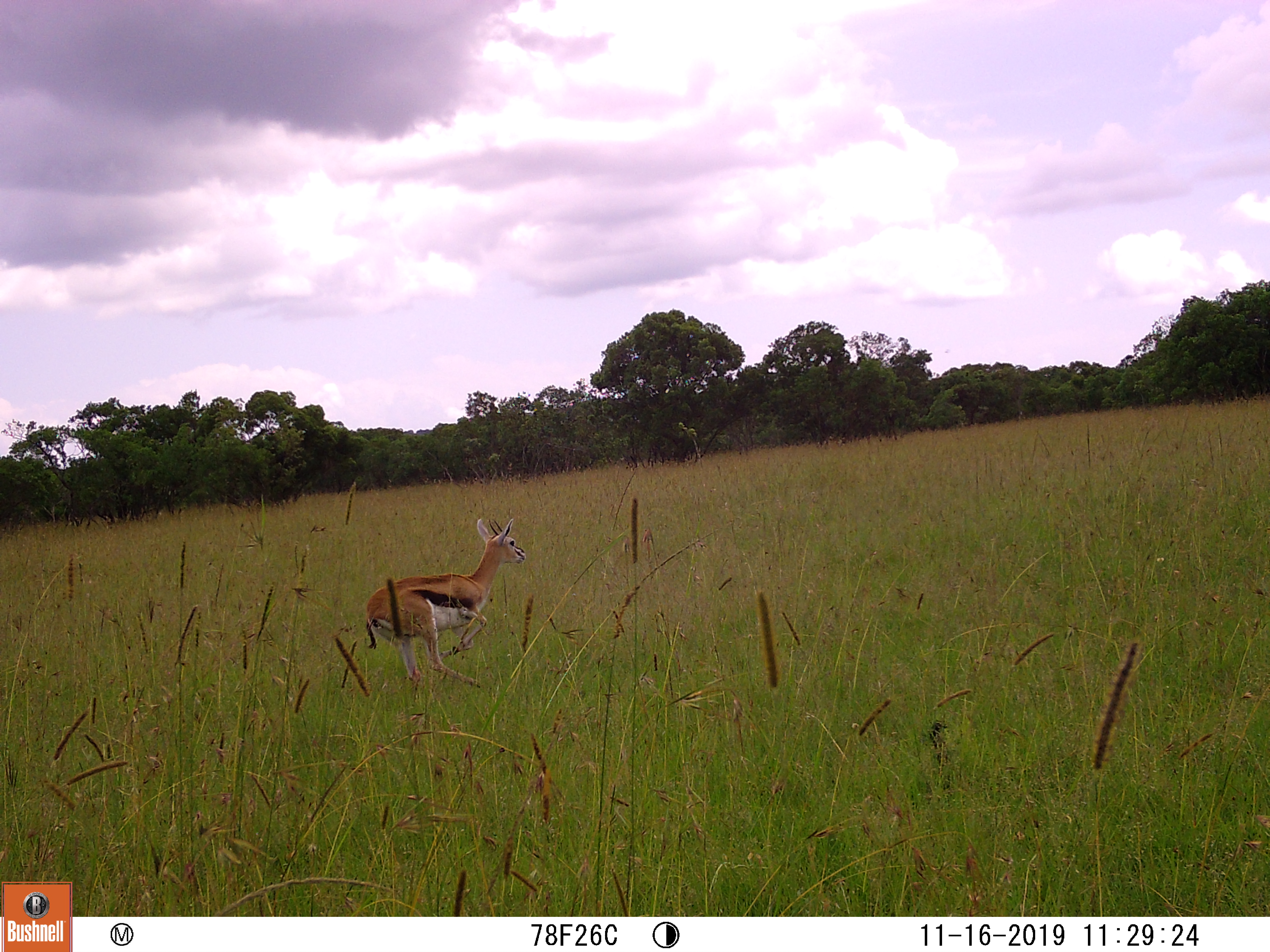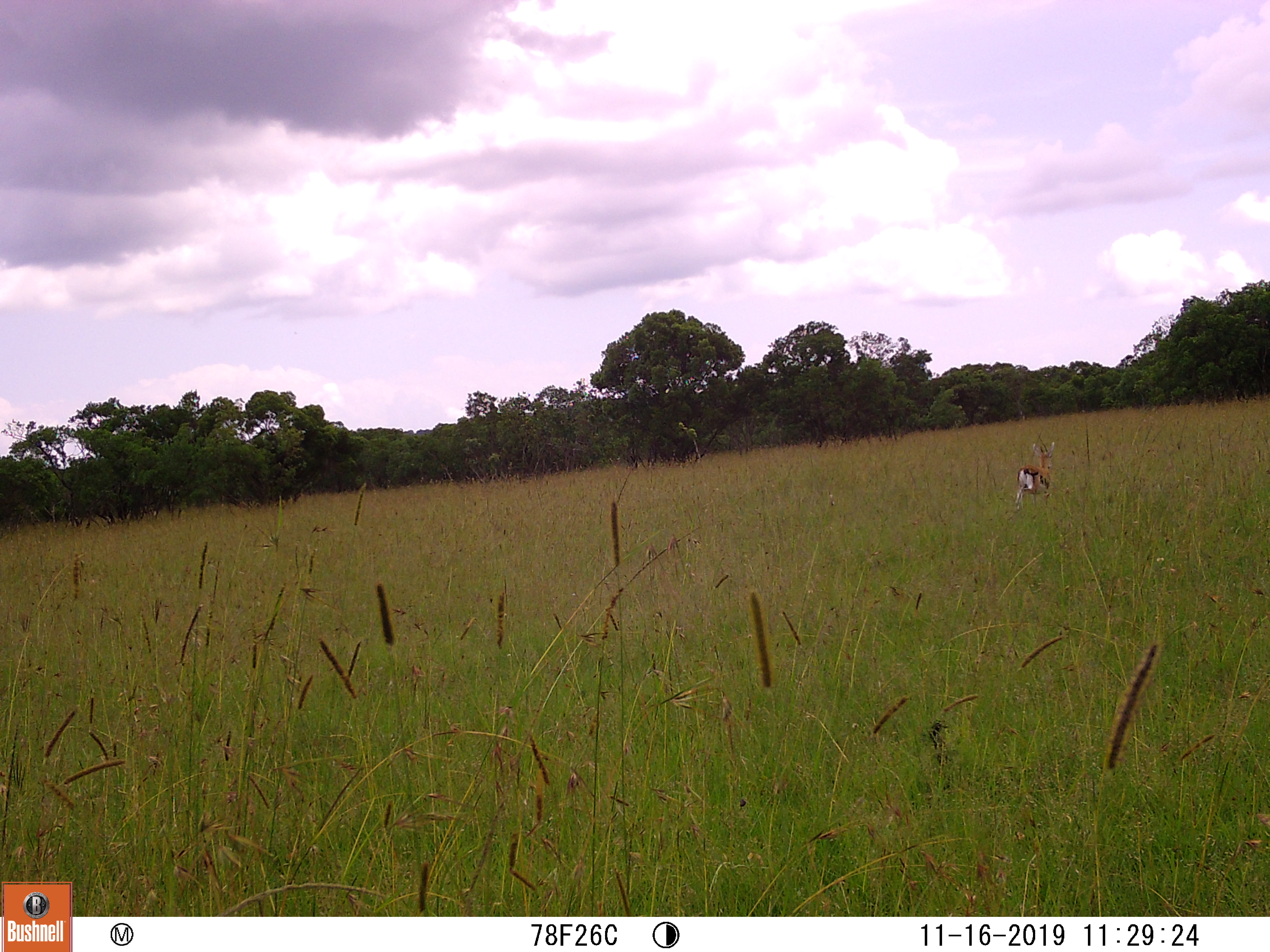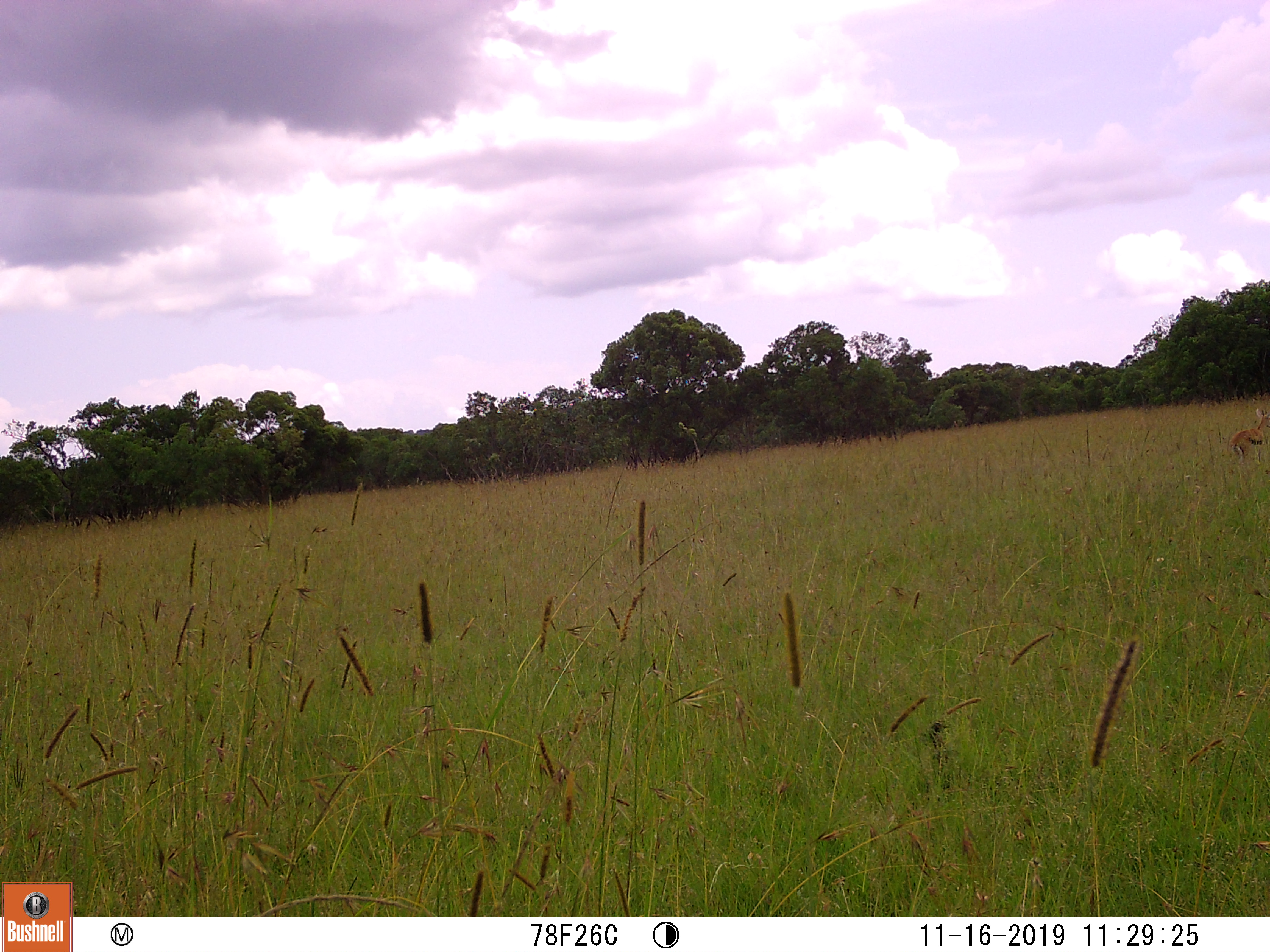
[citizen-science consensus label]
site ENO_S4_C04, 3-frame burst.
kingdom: Animalia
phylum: Chordata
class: Mammalia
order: Artiodactyla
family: Bovidae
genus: Eudorcas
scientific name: Eudorcas thomsonii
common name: thomson's gazelle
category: gazellethomsons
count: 1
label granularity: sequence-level